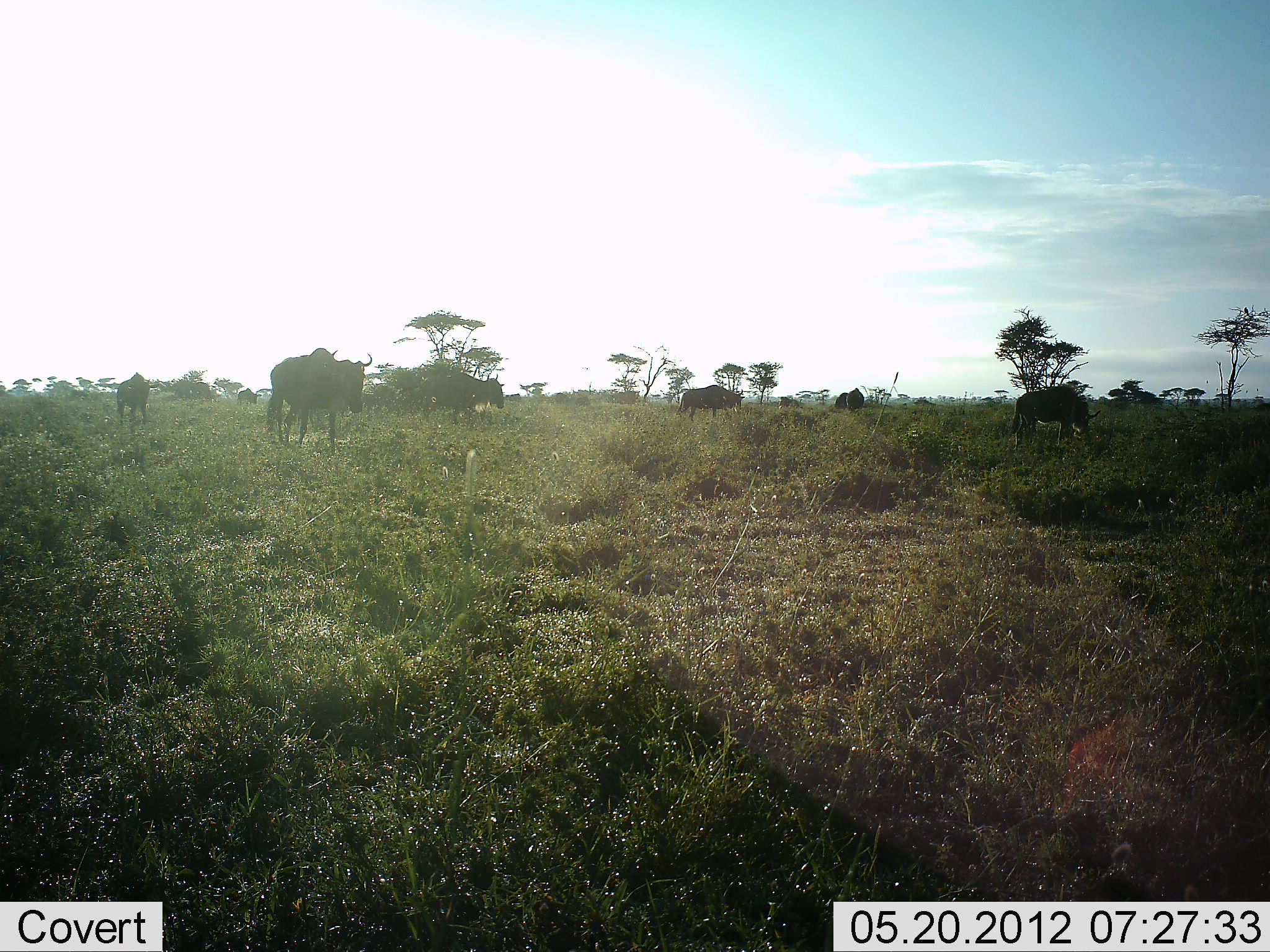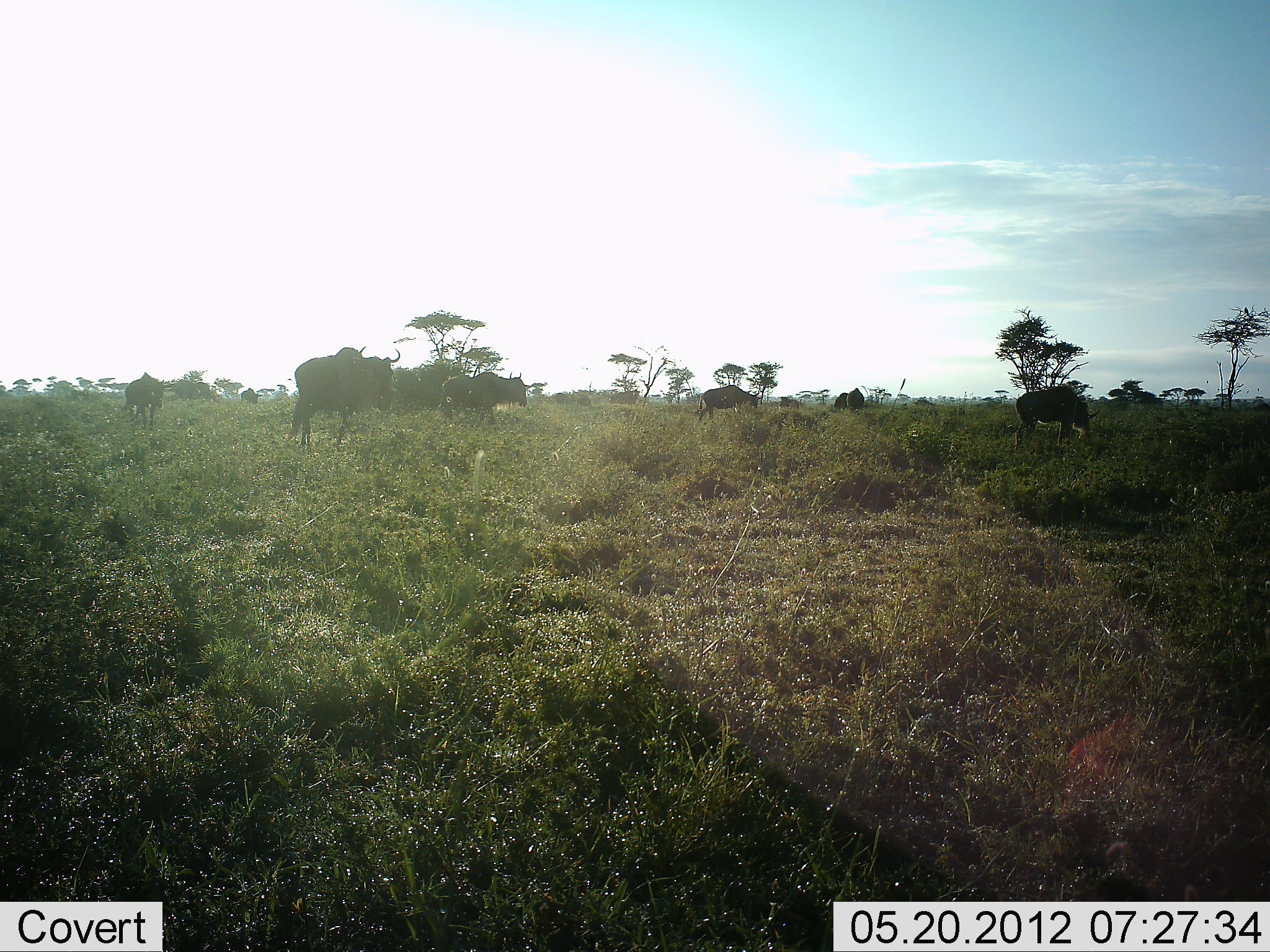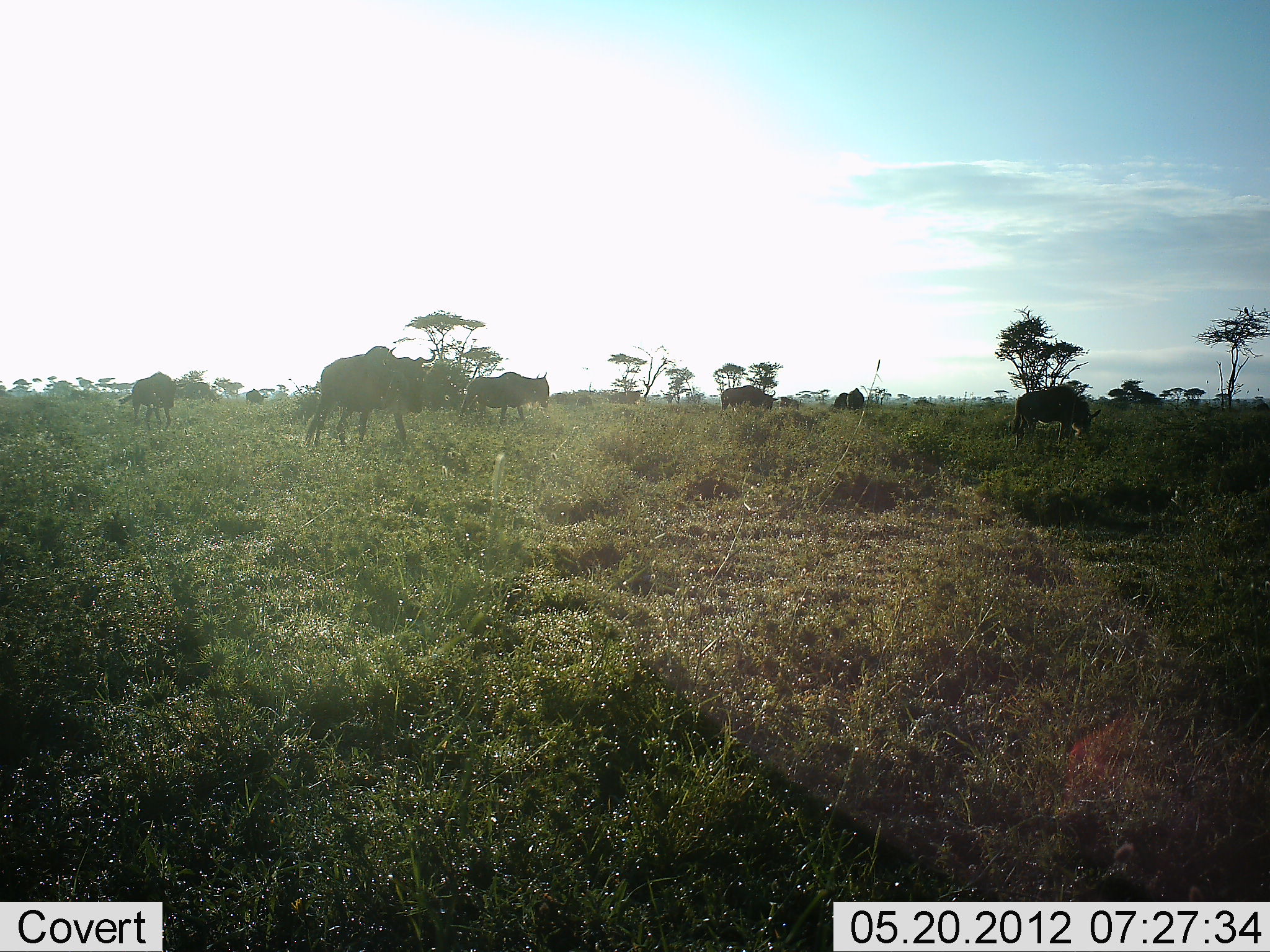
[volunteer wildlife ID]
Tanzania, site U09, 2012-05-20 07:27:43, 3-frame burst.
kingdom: Animalia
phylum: Chordata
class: Mammalia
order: Artiodactyla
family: Bovidae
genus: Connochaetes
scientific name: Connochaetes taurinus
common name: blue wildebeest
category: wildebeest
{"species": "wildebeest (blue wildebeest) (Connochaetes taurinus)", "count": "8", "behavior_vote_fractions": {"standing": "20%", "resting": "0%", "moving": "70%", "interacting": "0%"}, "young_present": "0%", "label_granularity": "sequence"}